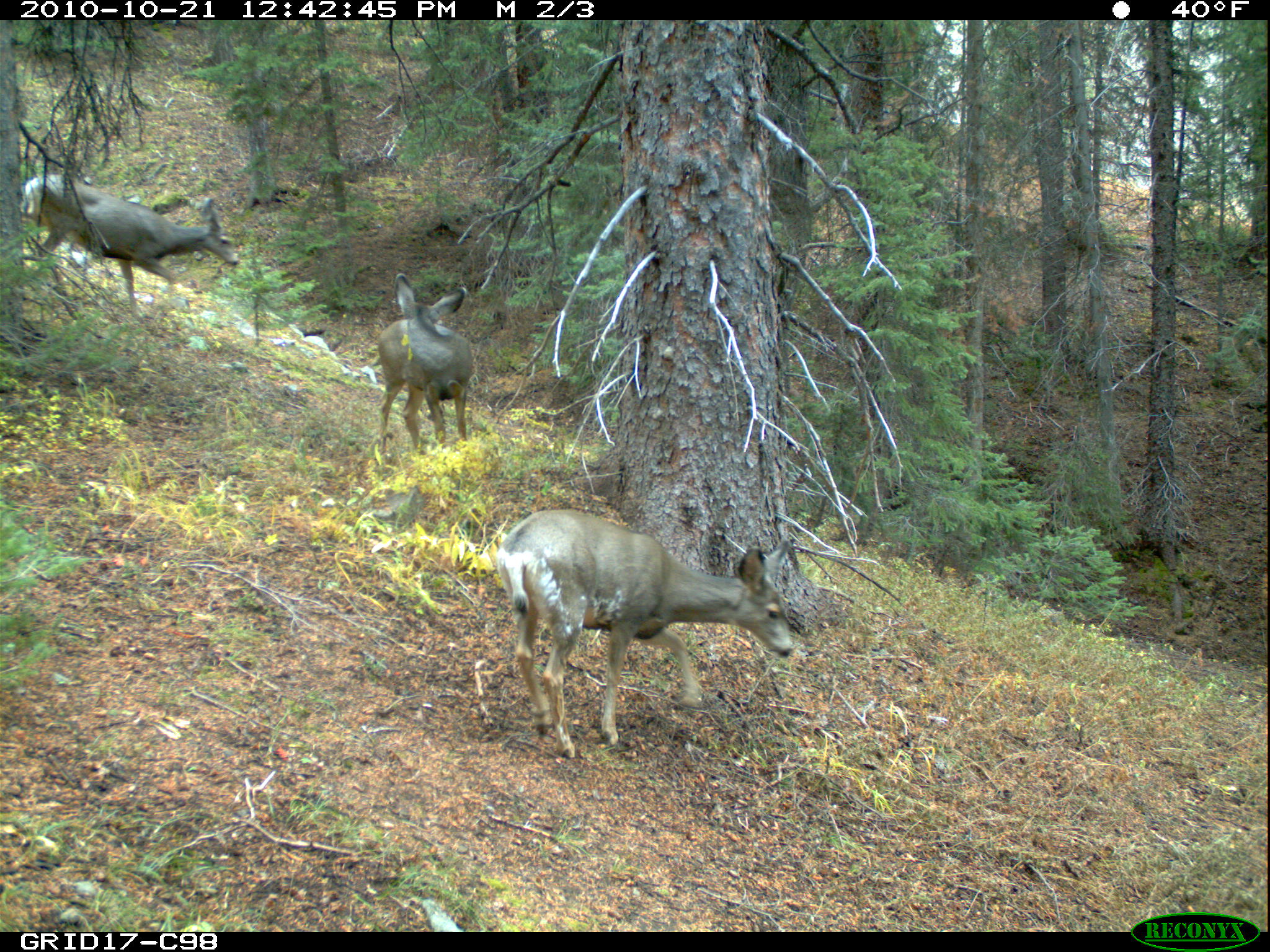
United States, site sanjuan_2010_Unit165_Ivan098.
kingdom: Animalia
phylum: Chordata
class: Mammalia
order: Artiodactyla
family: Cervidae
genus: Odocoileus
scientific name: Odocoileus hemionus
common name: mule deer